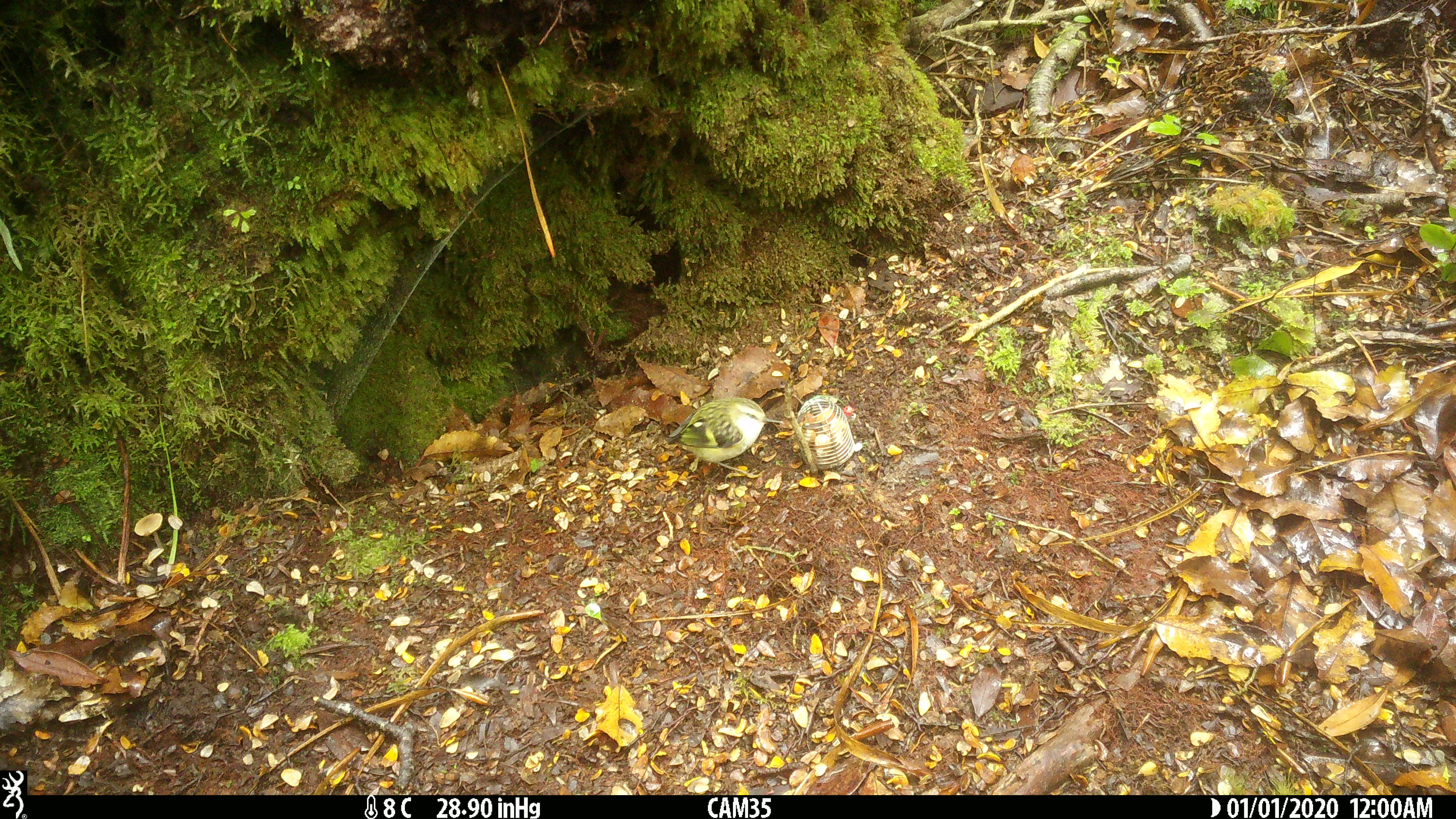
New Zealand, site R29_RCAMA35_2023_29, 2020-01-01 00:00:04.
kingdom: Animalia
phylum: Chordata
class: Aves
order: Passeriformes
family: Acanthisittidae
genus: Acanthisitta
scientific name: Acanthisitta chloris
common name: rifleman